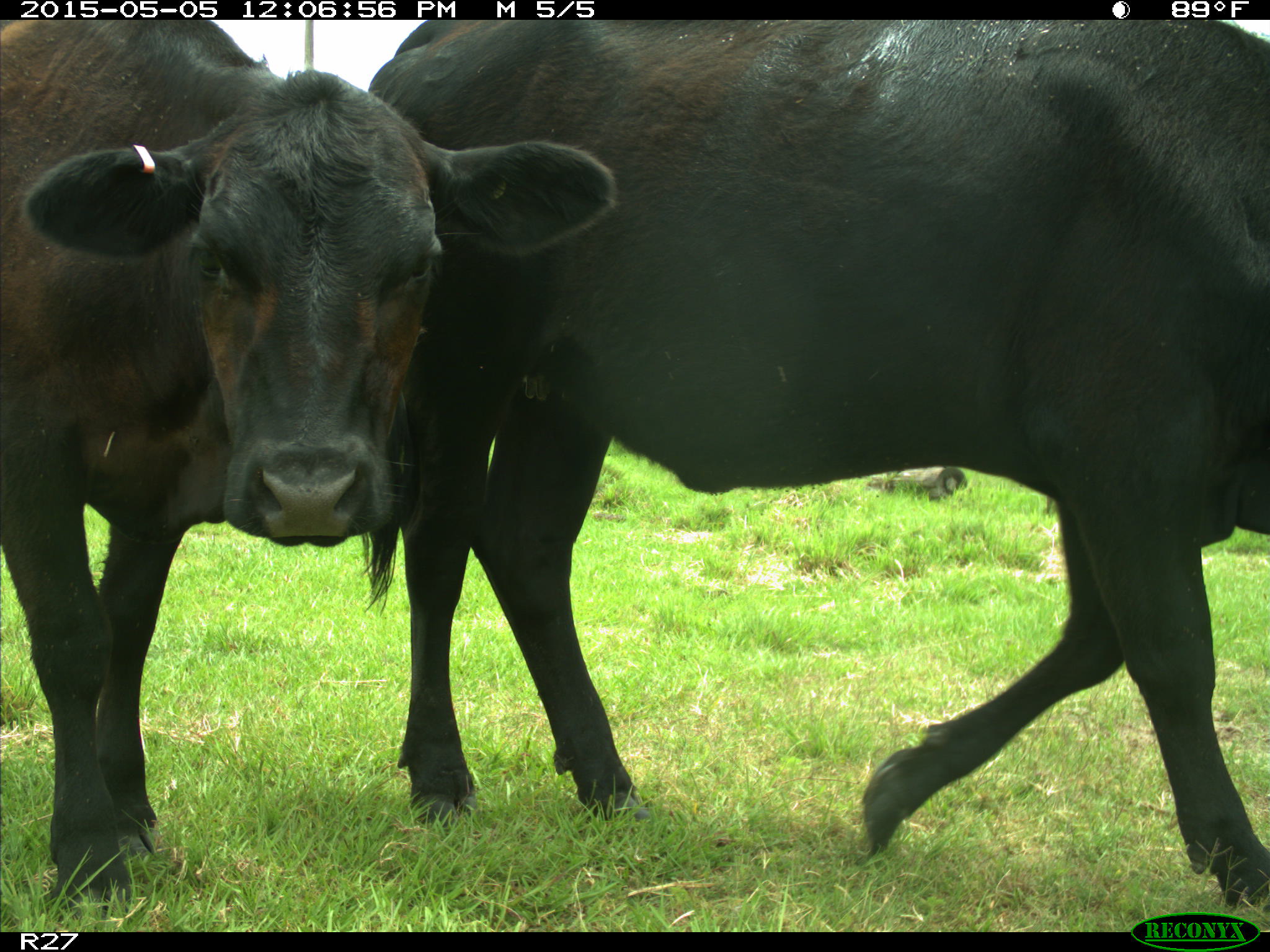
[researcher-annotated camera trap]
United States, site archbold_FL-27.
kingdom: Animalia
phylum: Chordata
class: Mammalia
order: Artiodactyla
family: Bovidae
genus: Bos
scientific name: Bos taurus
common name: domestic cow